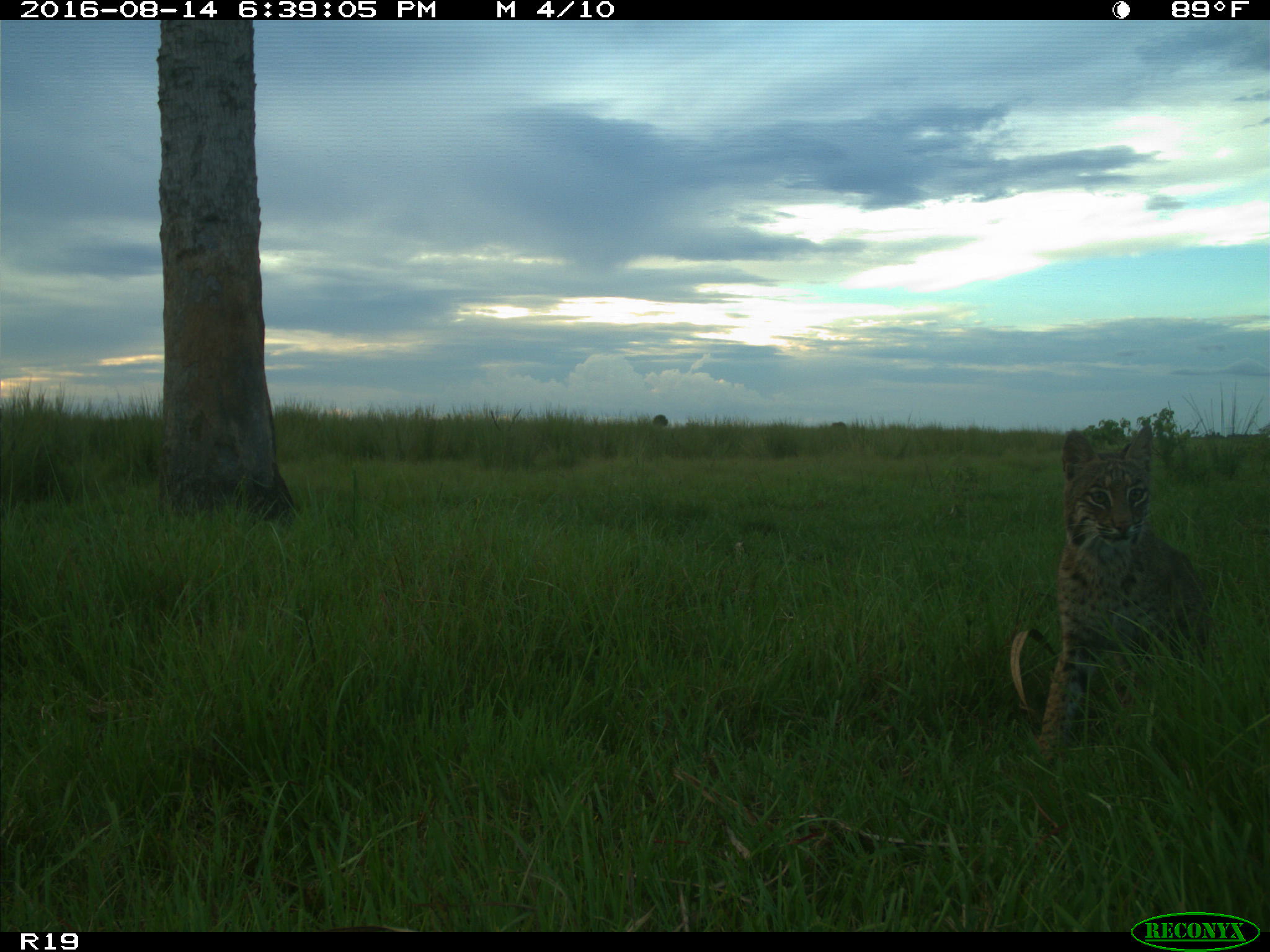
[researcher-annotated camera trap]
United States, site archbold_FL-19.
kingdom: Animalia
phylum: Chordata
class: Mammalia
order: Carnivora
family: Felidae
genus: Lynx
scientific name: Lynx rufus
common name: bobcat